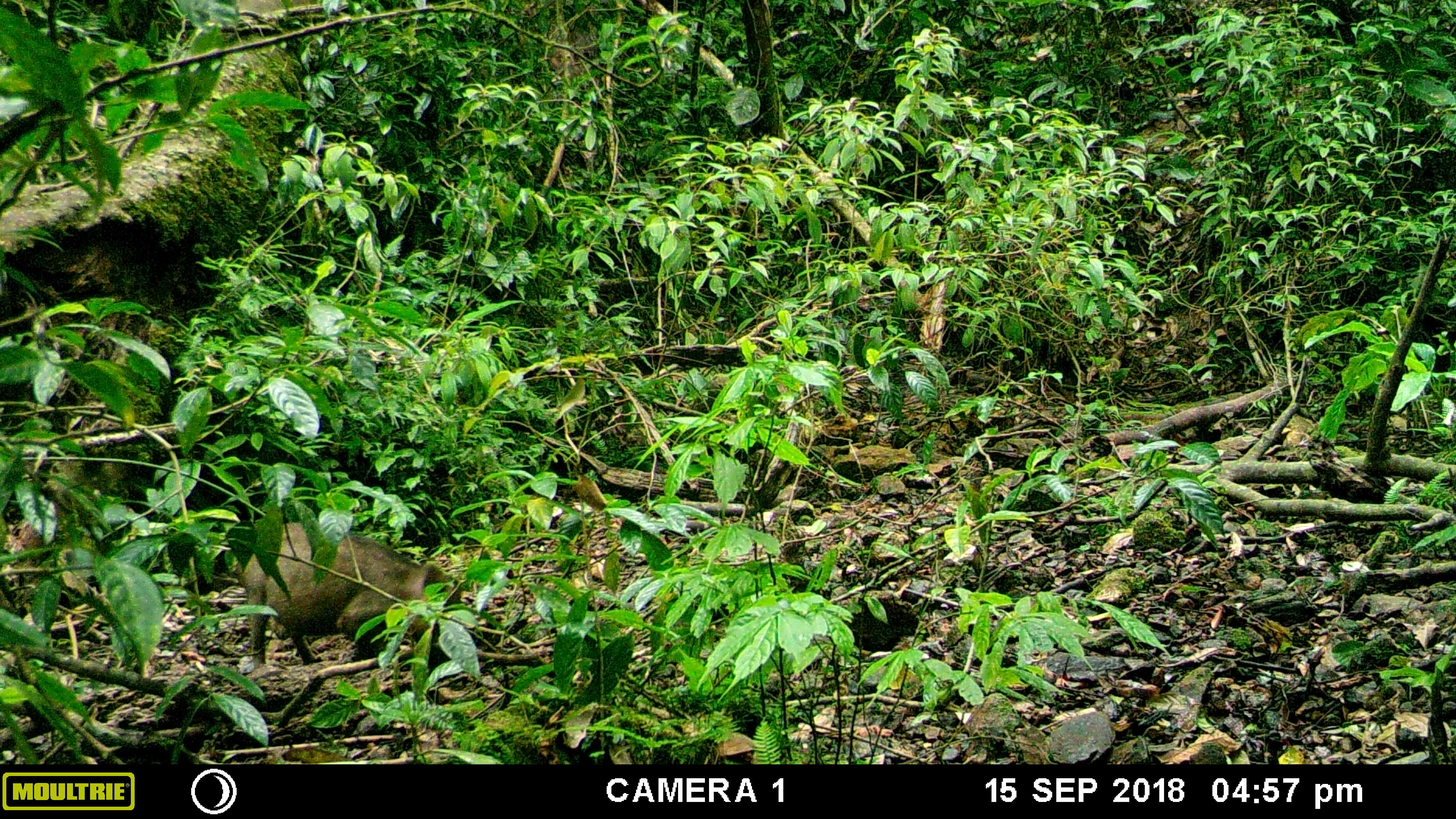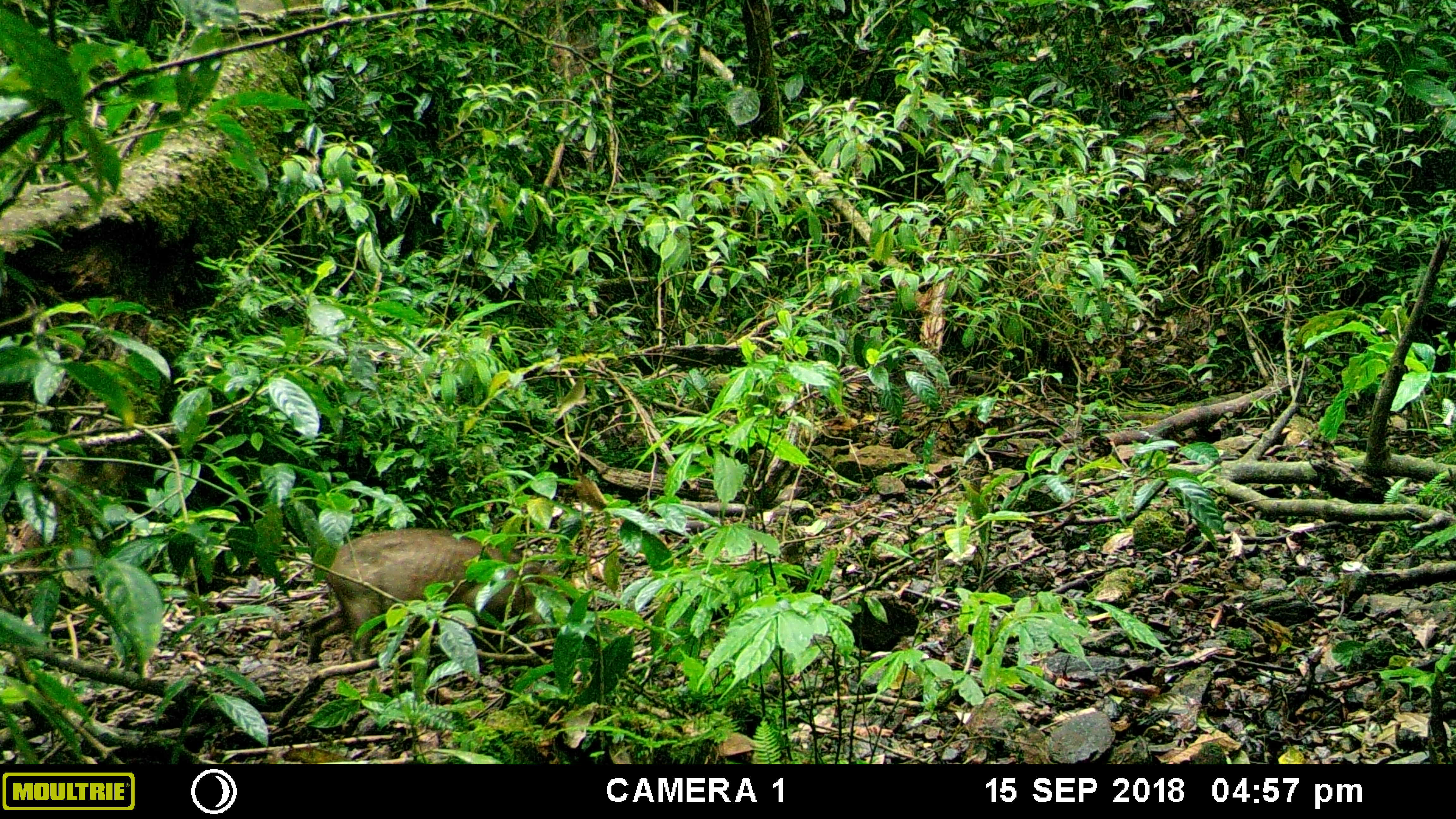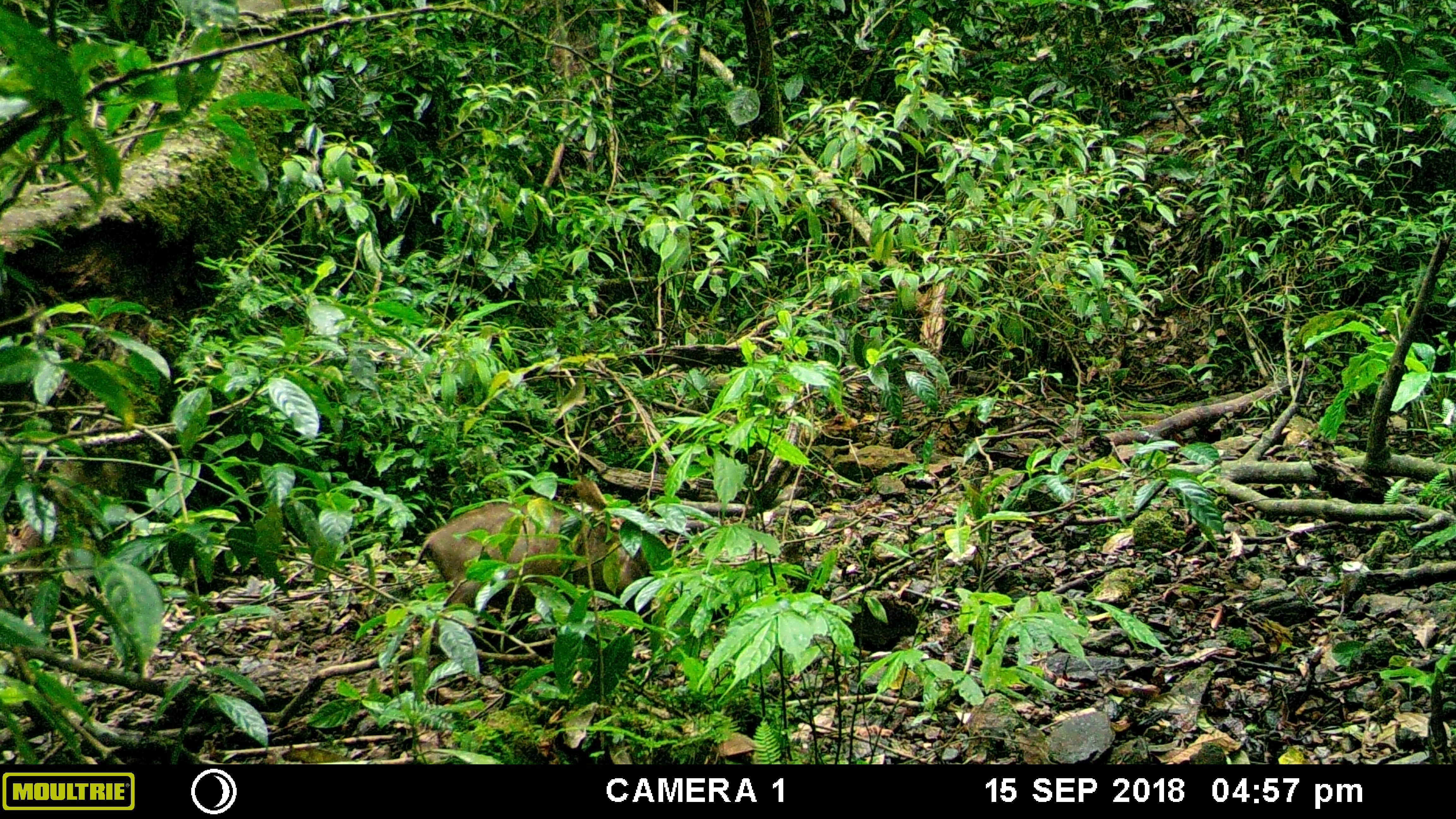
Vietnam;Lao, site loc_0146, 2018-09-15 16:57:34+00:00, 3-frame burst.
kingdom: Animalia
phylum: Chordata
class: Mammalia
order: Artiodactyla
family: Suidae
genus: Sus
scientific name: Sus scrofa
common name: eurasian wild pig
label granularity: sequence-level